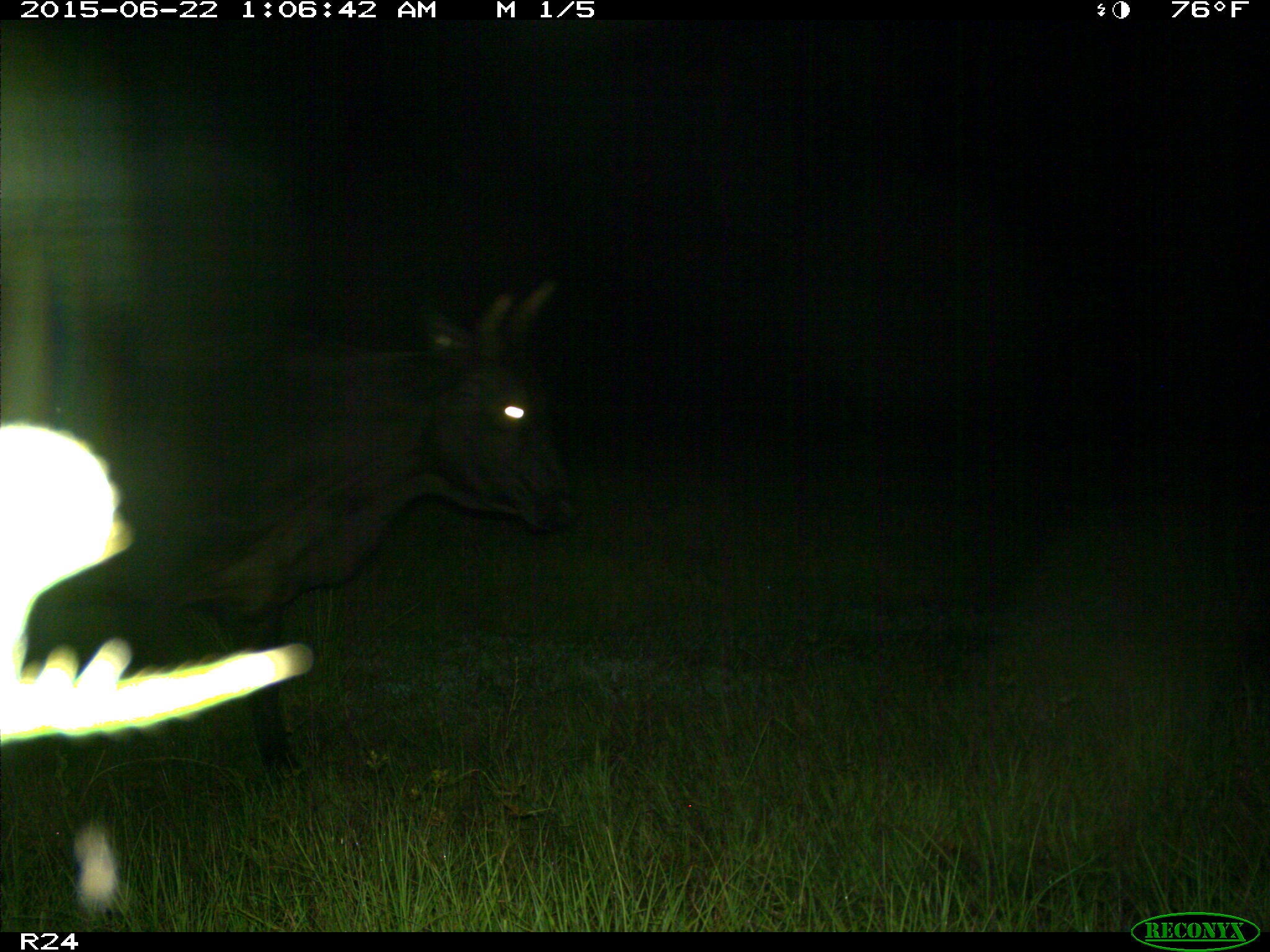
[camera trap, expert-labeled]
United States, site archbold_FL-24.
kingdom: Animalia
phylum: Chordata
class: Mammalia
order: Artiodactyla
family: Bovidae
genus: Bos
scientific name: Bos taurus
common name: domestic cow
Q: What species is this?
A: Bos taurus (domestic cow).